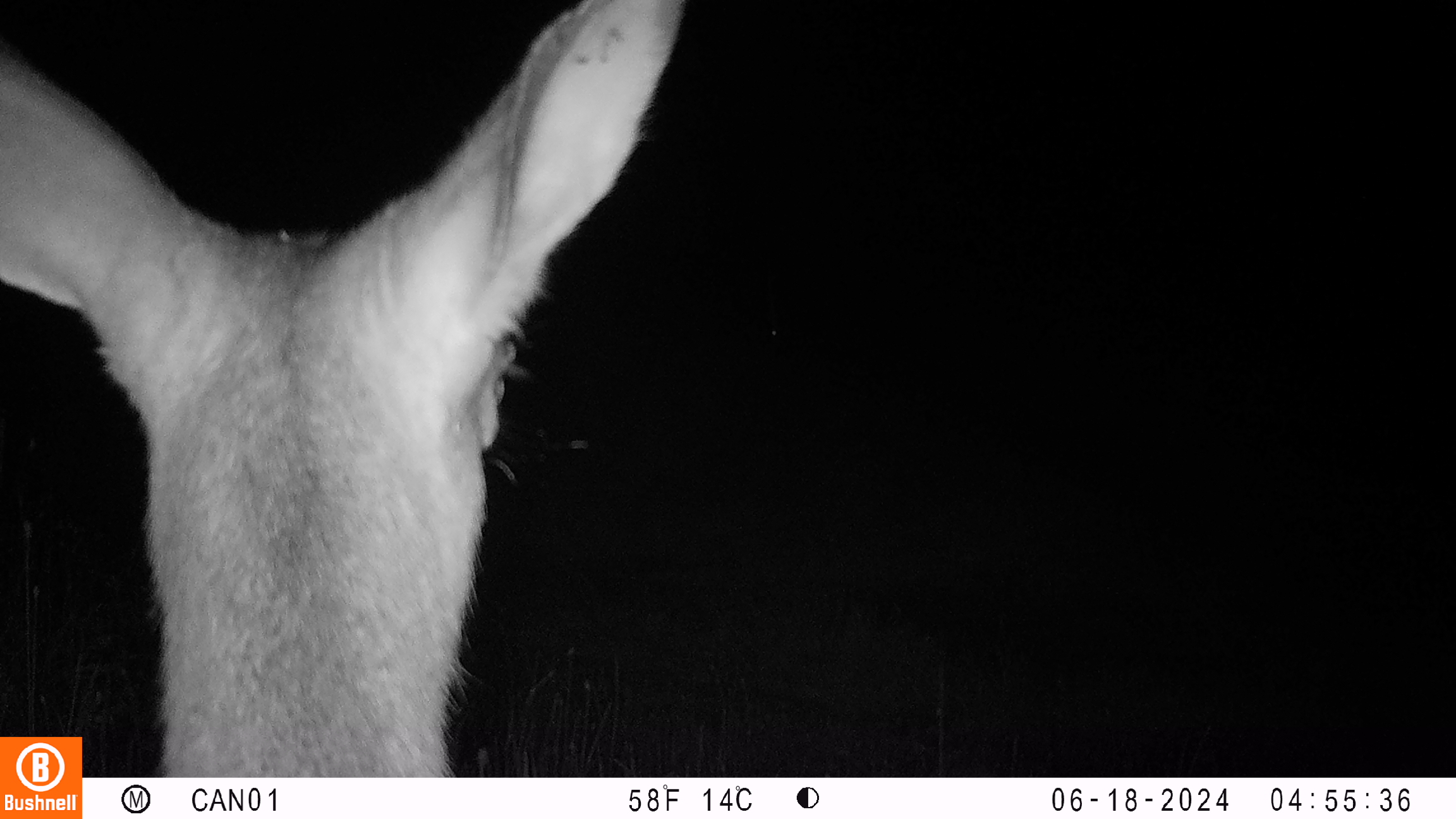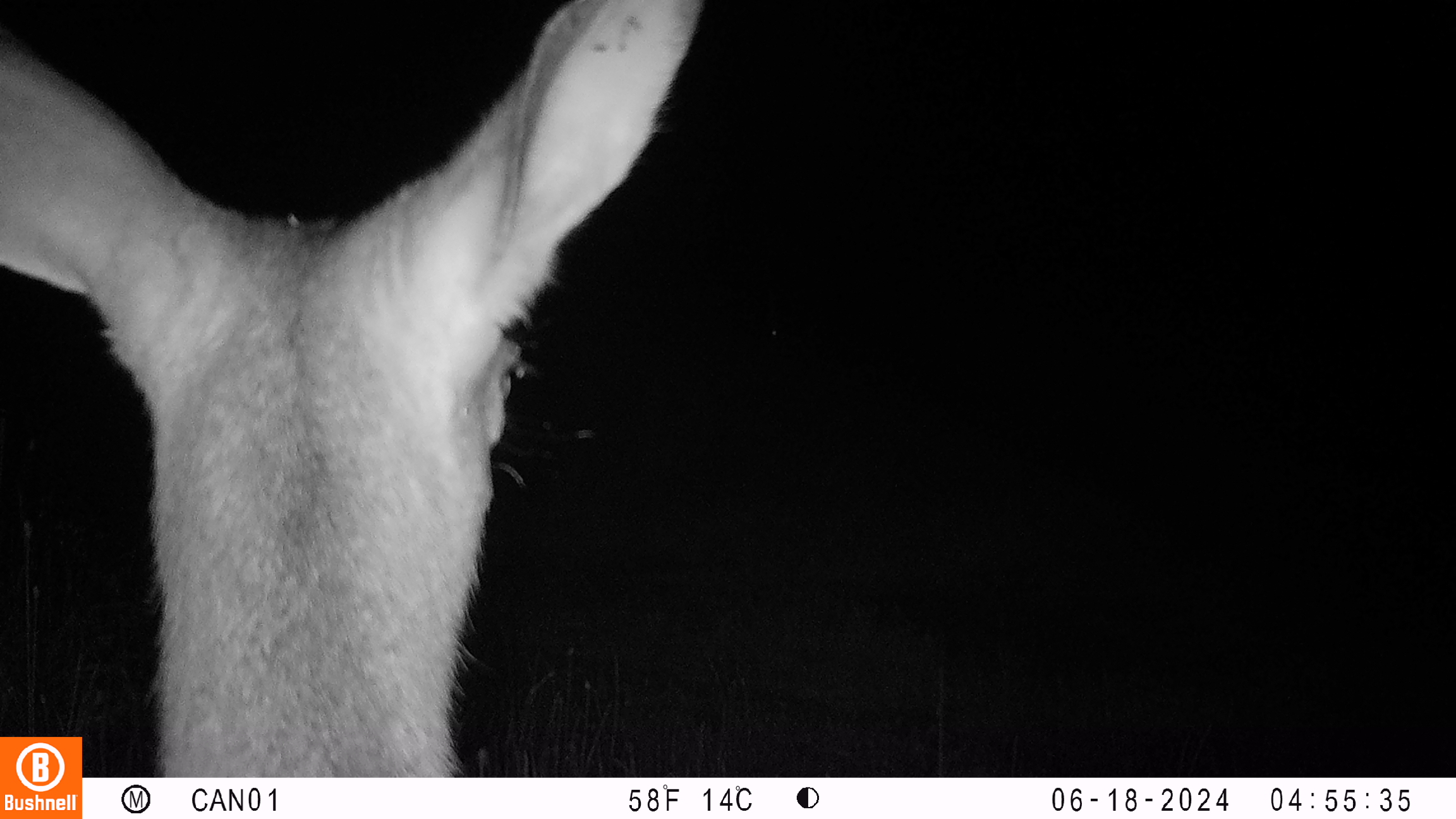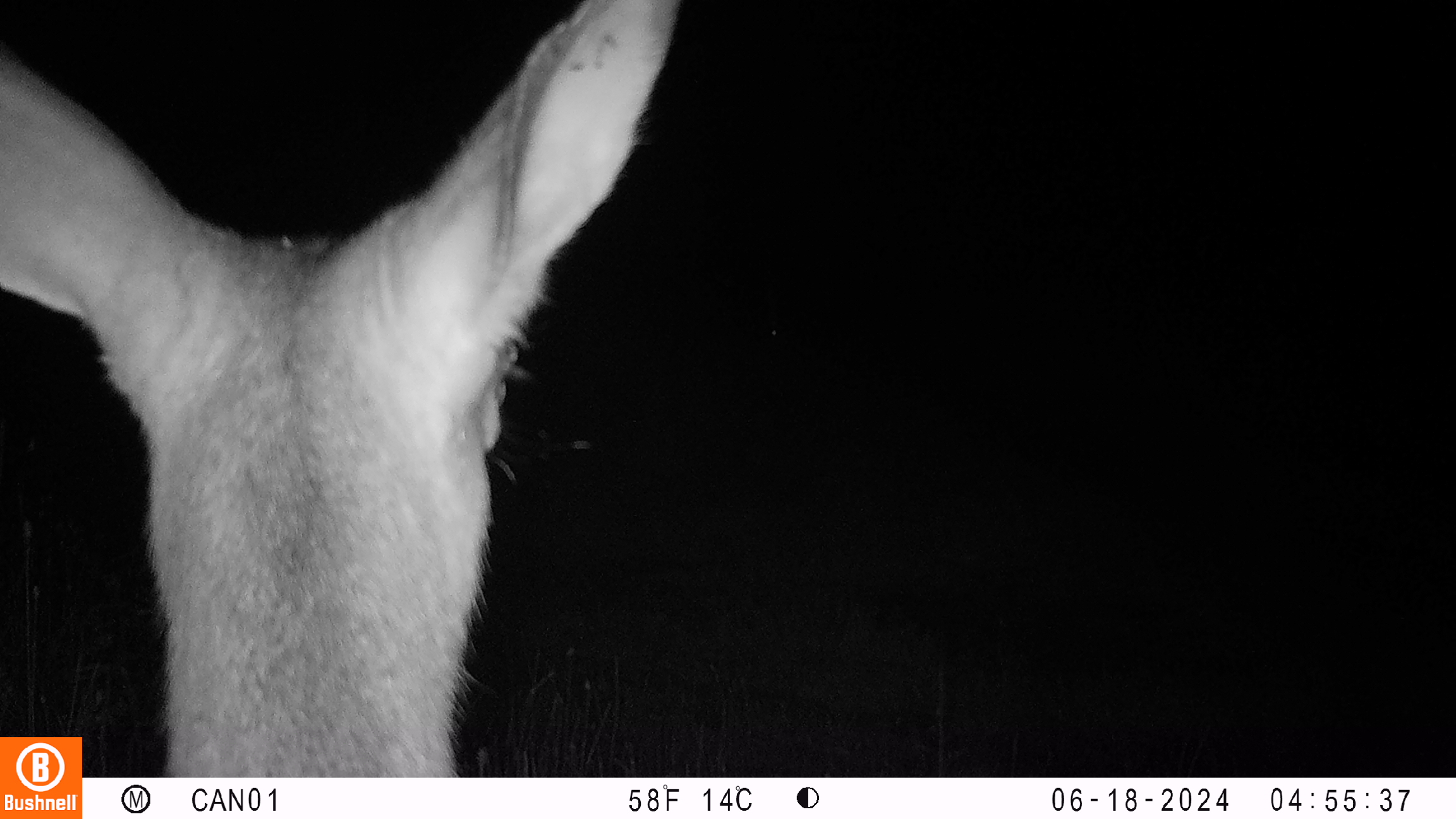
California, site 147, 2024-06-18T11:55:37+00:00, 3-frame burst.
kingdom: Animalia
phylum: Chordata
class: Mammalia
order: Artiodactyla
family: Cervidae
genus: Odocoileus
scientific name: Odocoileus hemionus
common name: mule deer